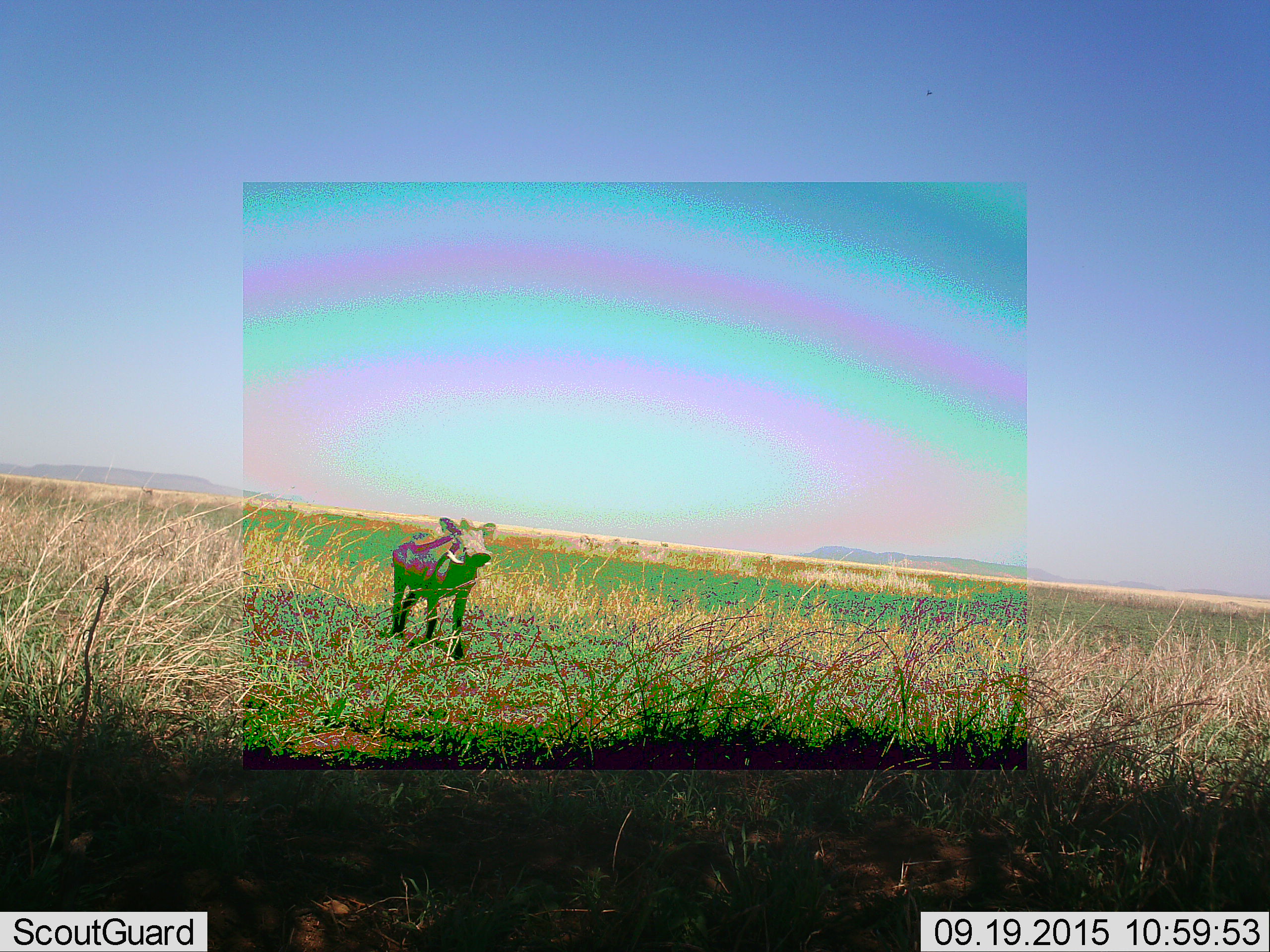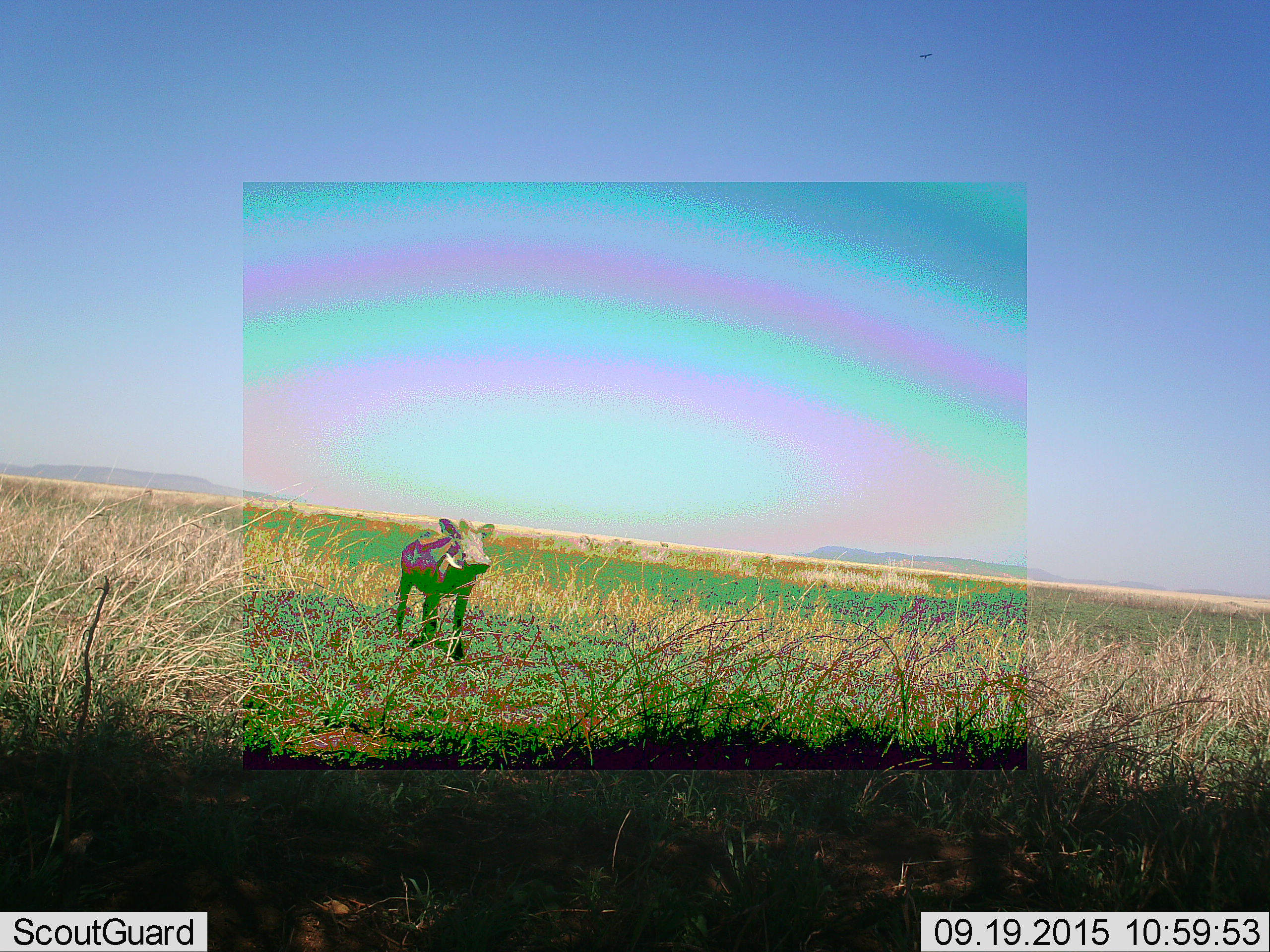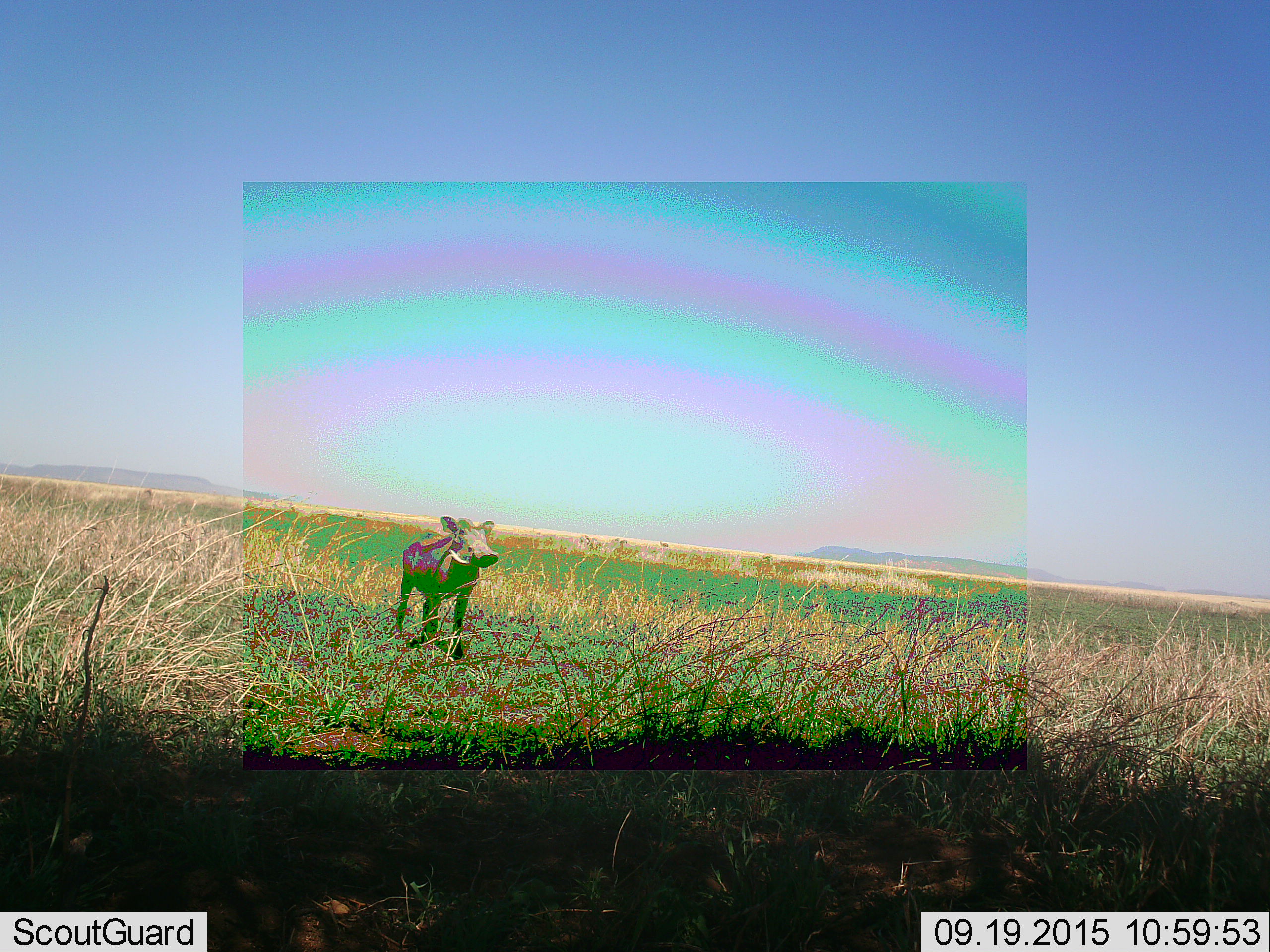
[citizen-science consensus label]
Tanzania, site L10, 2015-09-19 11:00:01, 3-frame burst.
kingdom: Animalia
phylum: Chordata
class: Mammalia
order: Artiodactyla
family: Suidae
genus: Phacochoerus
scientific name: Phacochoerus africanus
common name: warthog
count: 1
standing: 100%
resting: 0%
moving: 0%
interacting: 0%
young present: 0%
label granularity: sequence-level